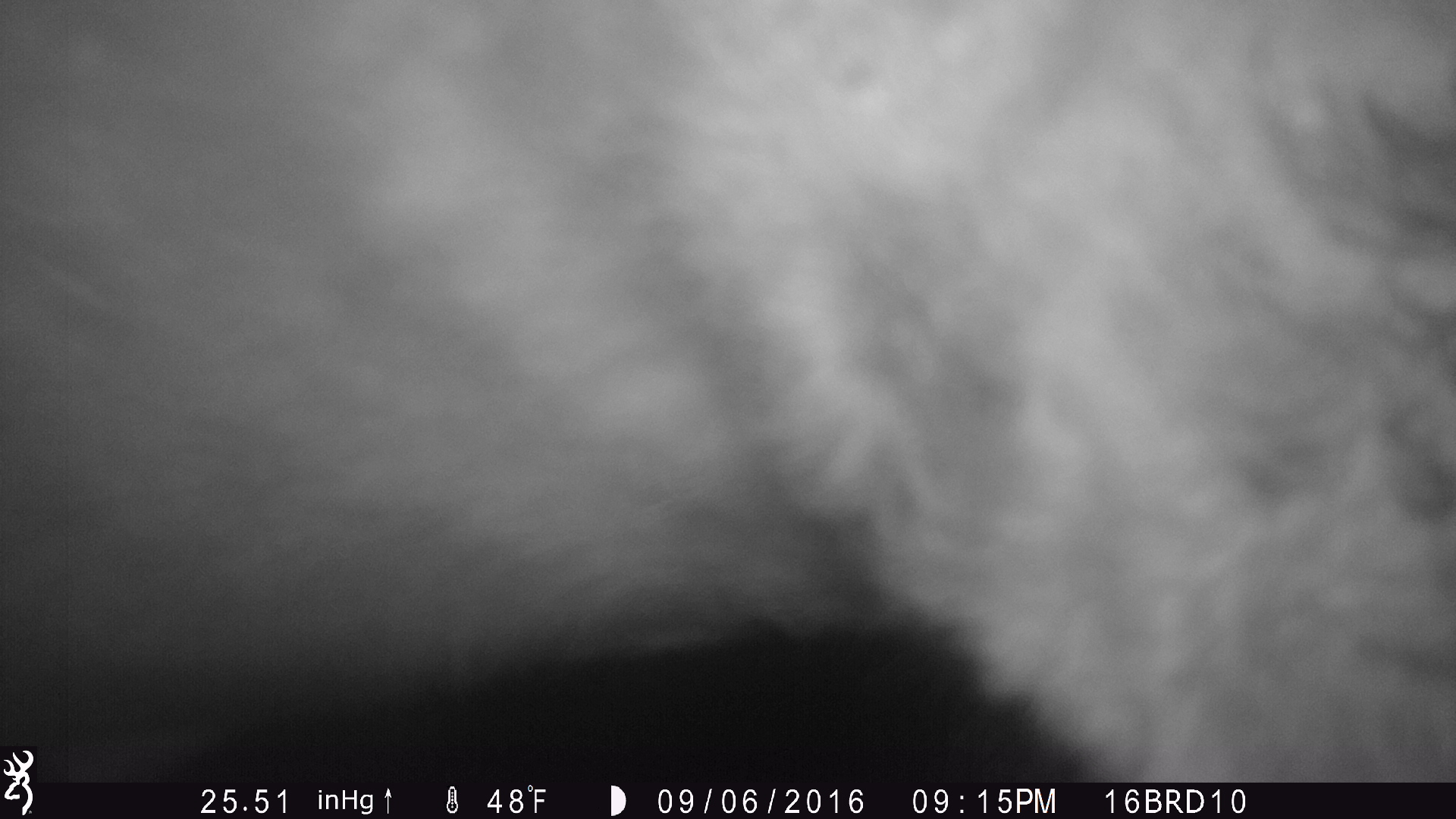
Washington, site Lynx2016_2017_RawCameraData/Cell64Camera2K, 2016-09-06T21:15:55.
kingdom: Animalia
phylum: Chordata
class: Mammalia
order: Artiodactyla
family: Bovidae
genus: Bos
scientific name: Bos taurus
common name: domestic cattle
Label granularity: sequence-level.